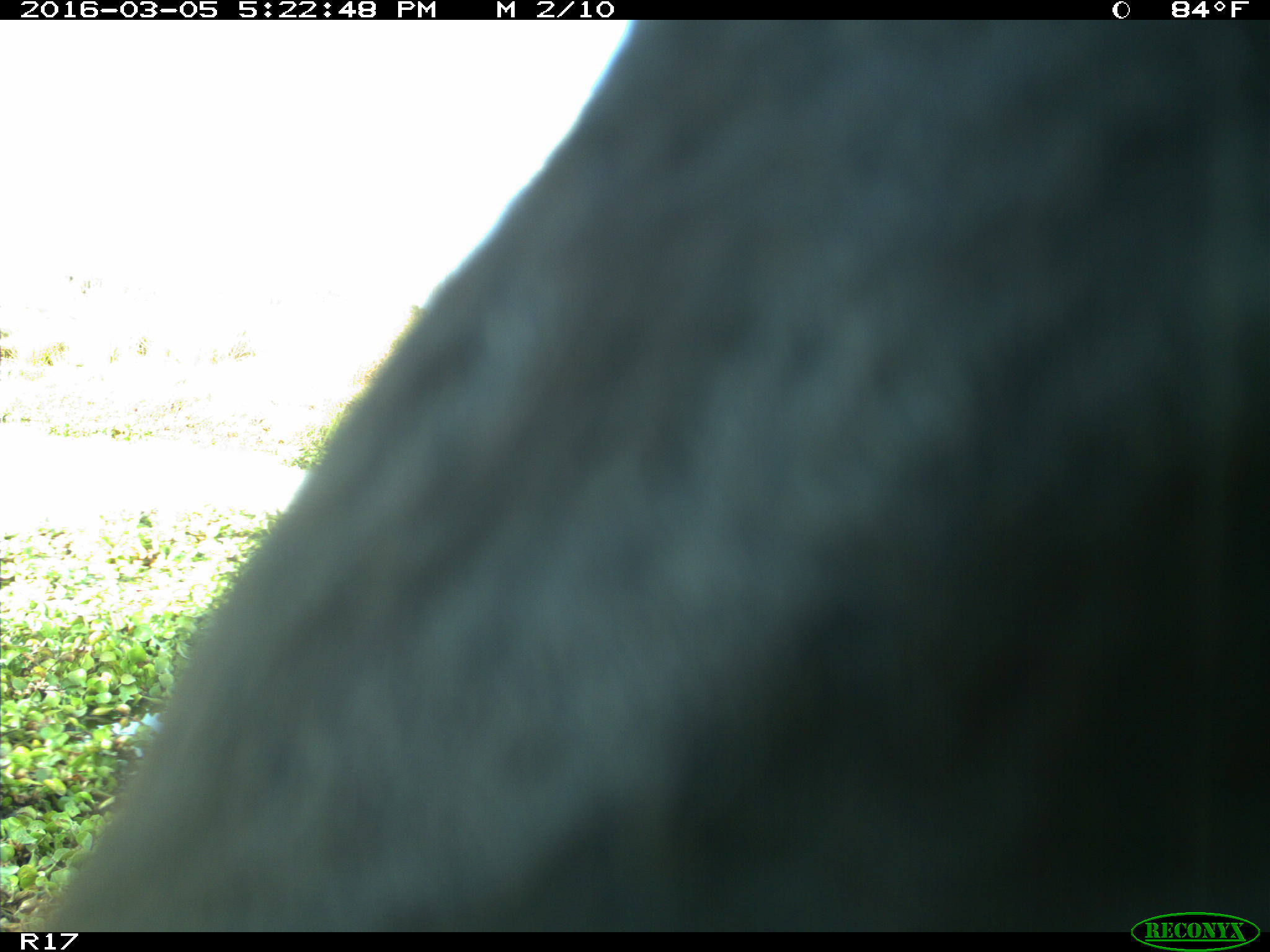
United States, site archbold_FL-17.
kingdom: Animalia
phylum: Chordata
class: Mammalia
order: Artiodactyla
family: Bovidae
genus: Bos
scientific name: Bos taurus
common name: domestic cow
Bos taurus (domestic cow).